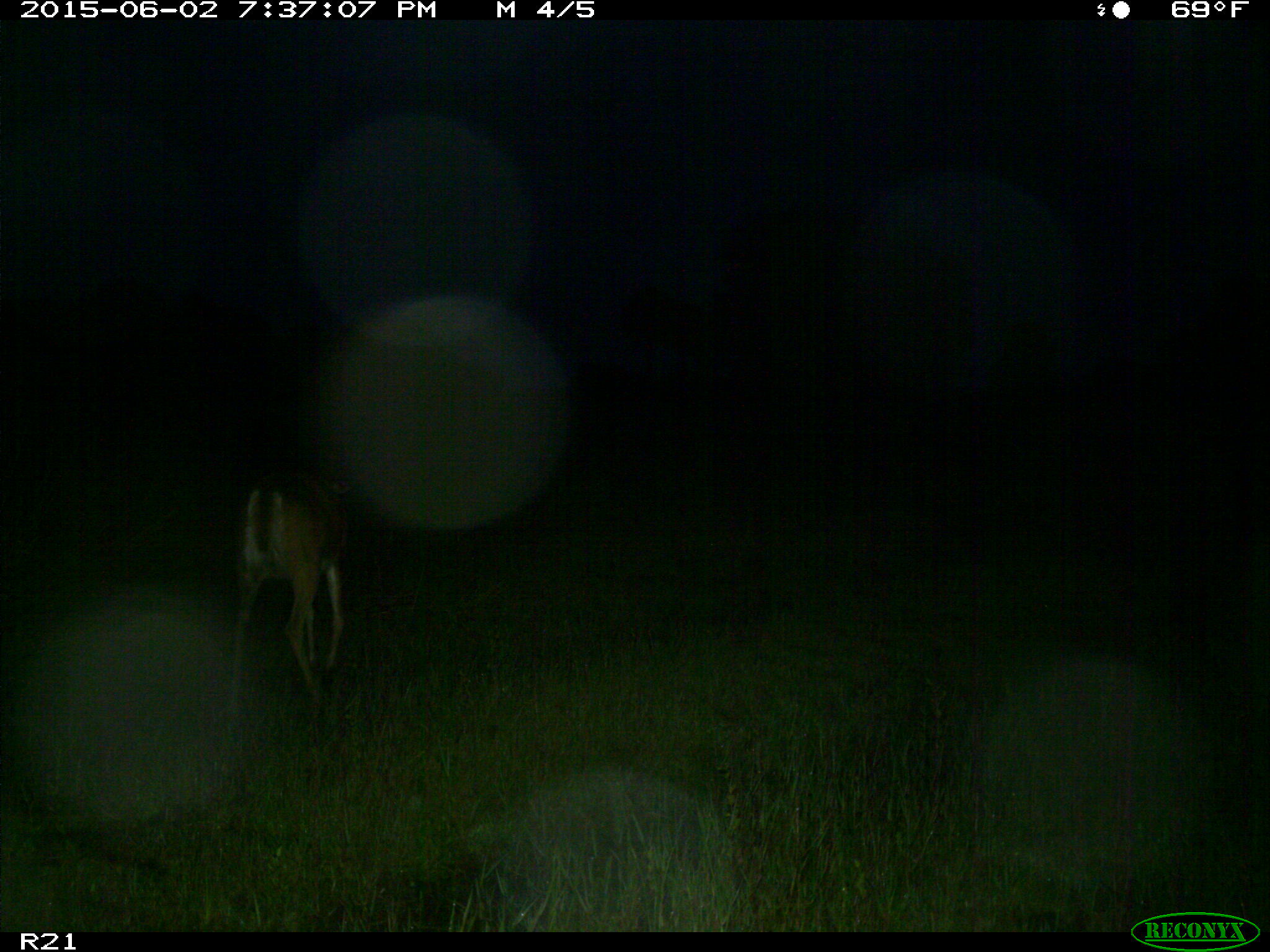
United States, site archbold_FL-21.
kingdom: Animalia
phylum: Chordata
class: Mammalia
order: Artiodactyla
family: Cervidae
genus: Odocoileus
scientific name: Odocoileus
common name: deer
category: unidentified deer